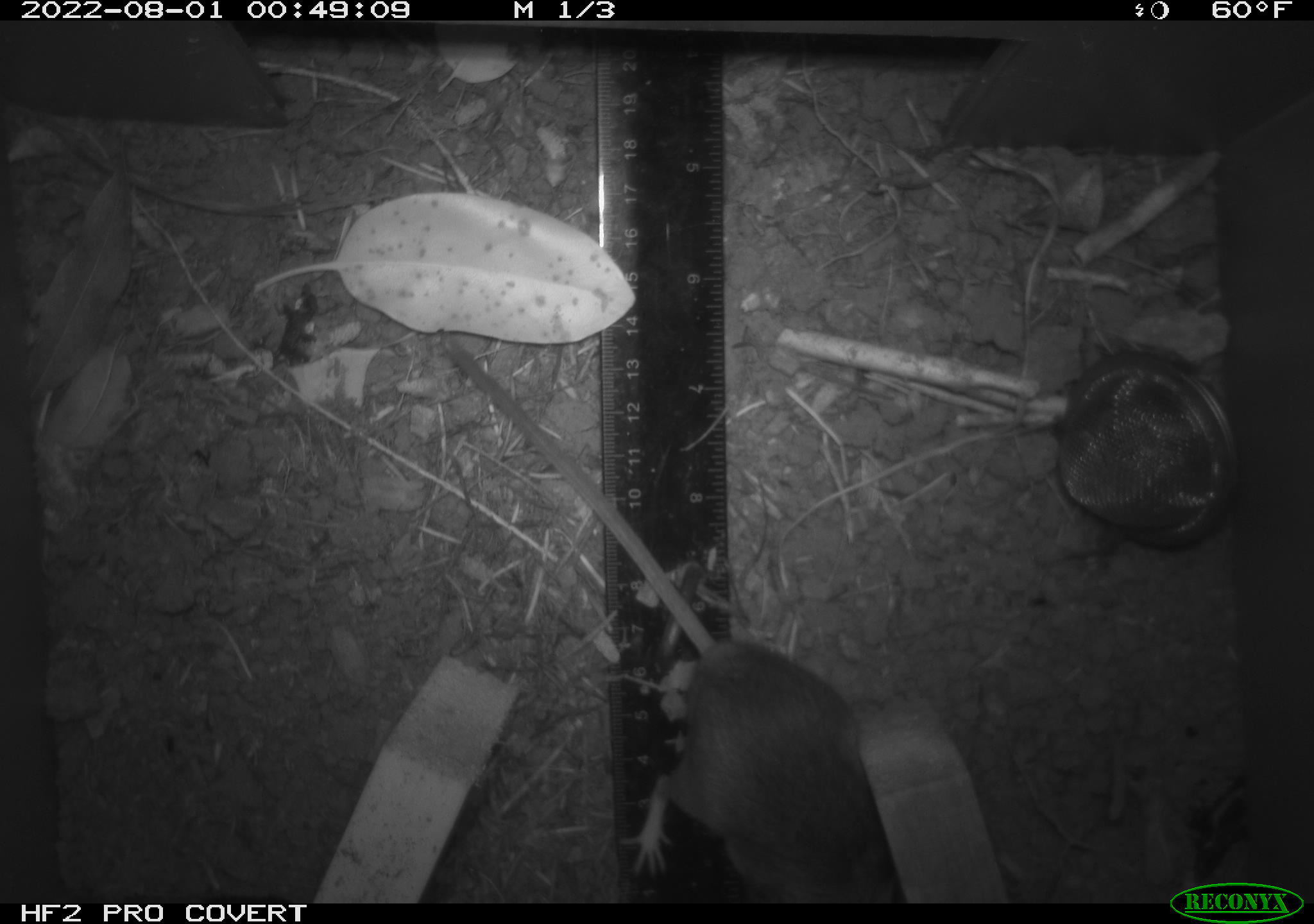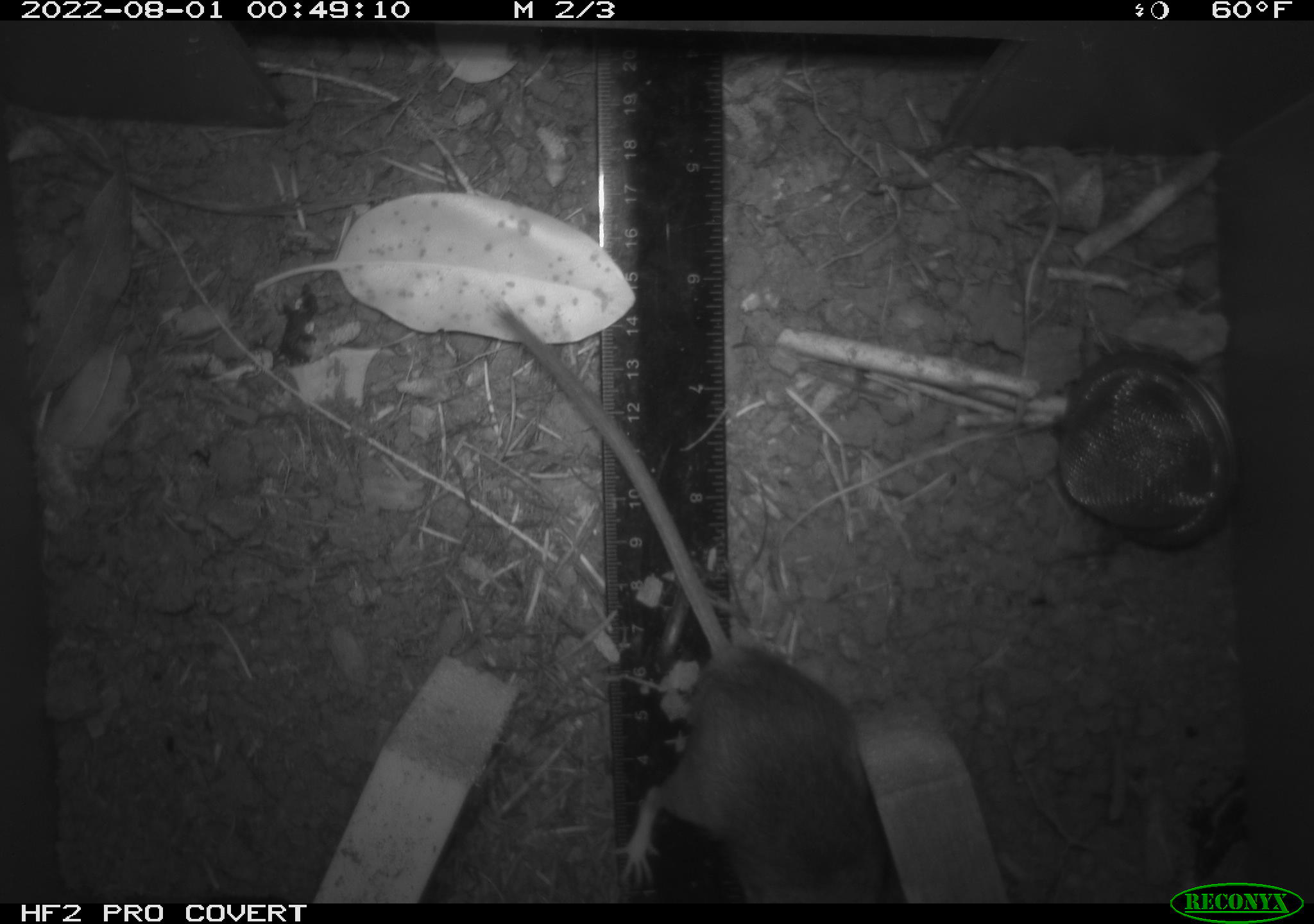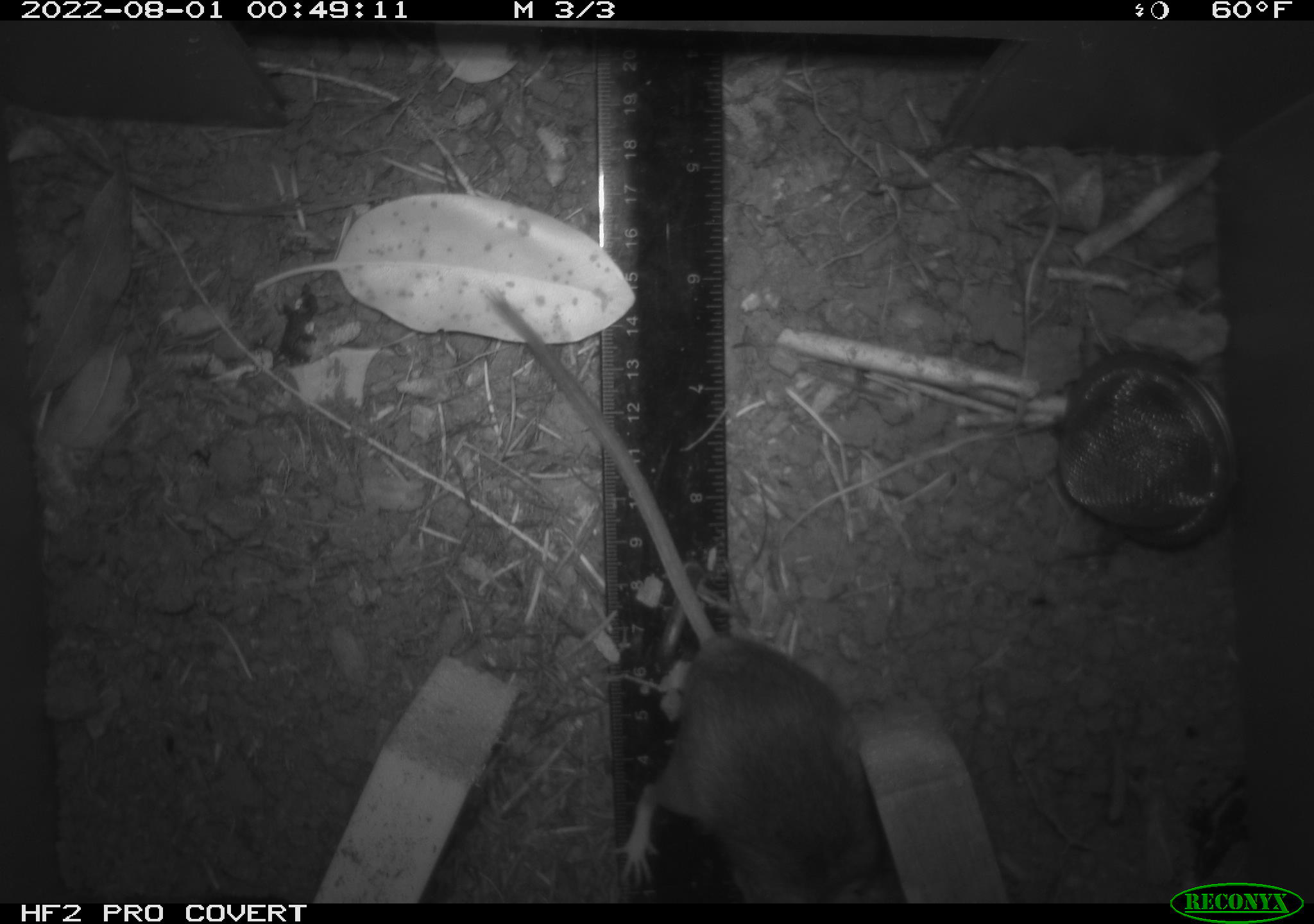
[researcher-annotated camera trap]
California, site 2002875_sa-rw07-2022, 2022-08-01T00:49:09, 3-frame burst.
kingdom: Animalia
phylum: Chordata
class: Mammalia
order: Rodentia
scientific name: Rodentia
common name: mouse species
Mouse species (Rodentia).